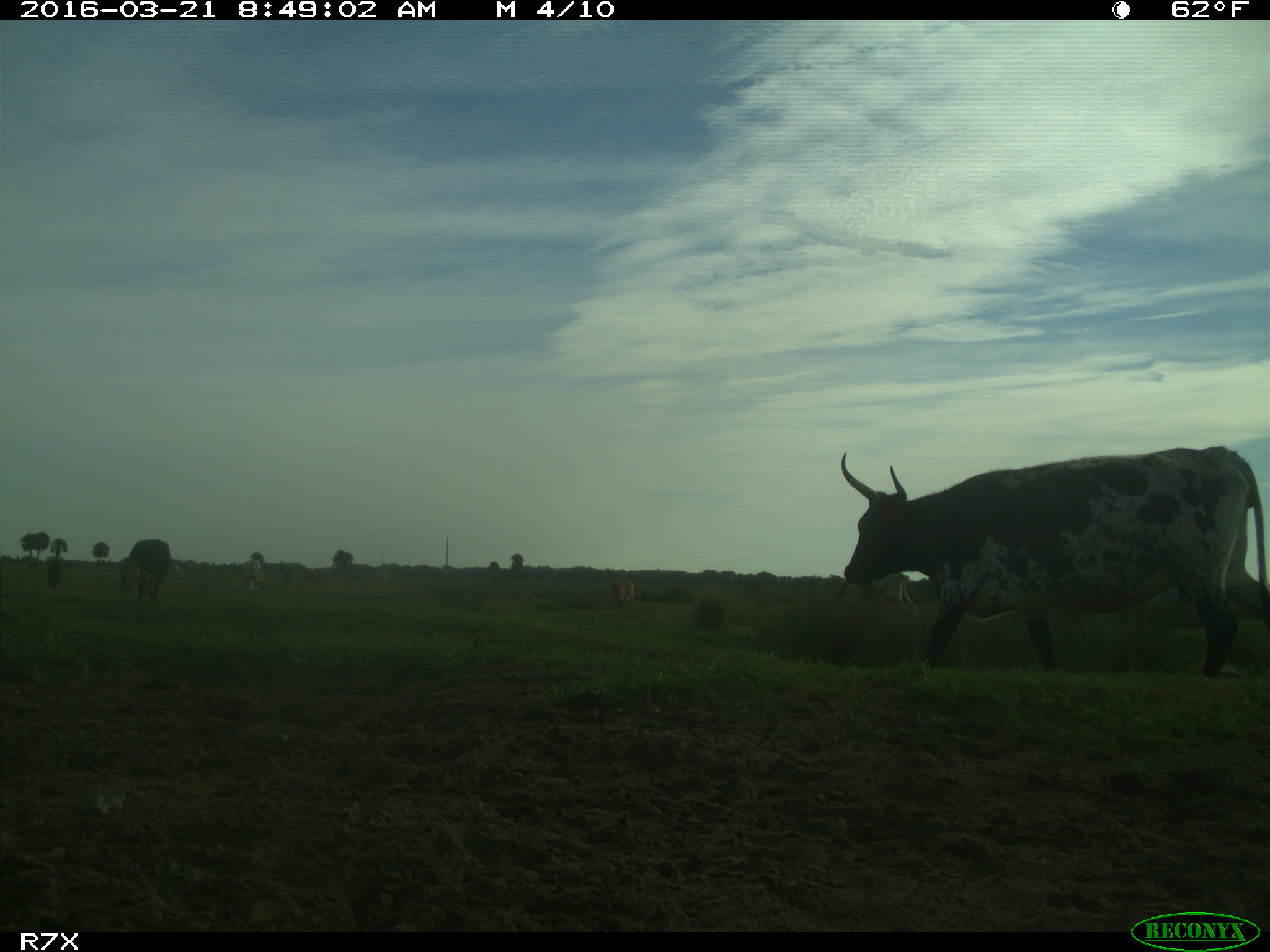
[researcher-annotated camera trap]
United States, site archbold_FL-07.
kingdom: Animalia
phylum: Chordata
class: Mammalia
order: Artiodactyla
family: Bovidae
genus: Bos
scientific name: Bos taurus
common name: domestic cow